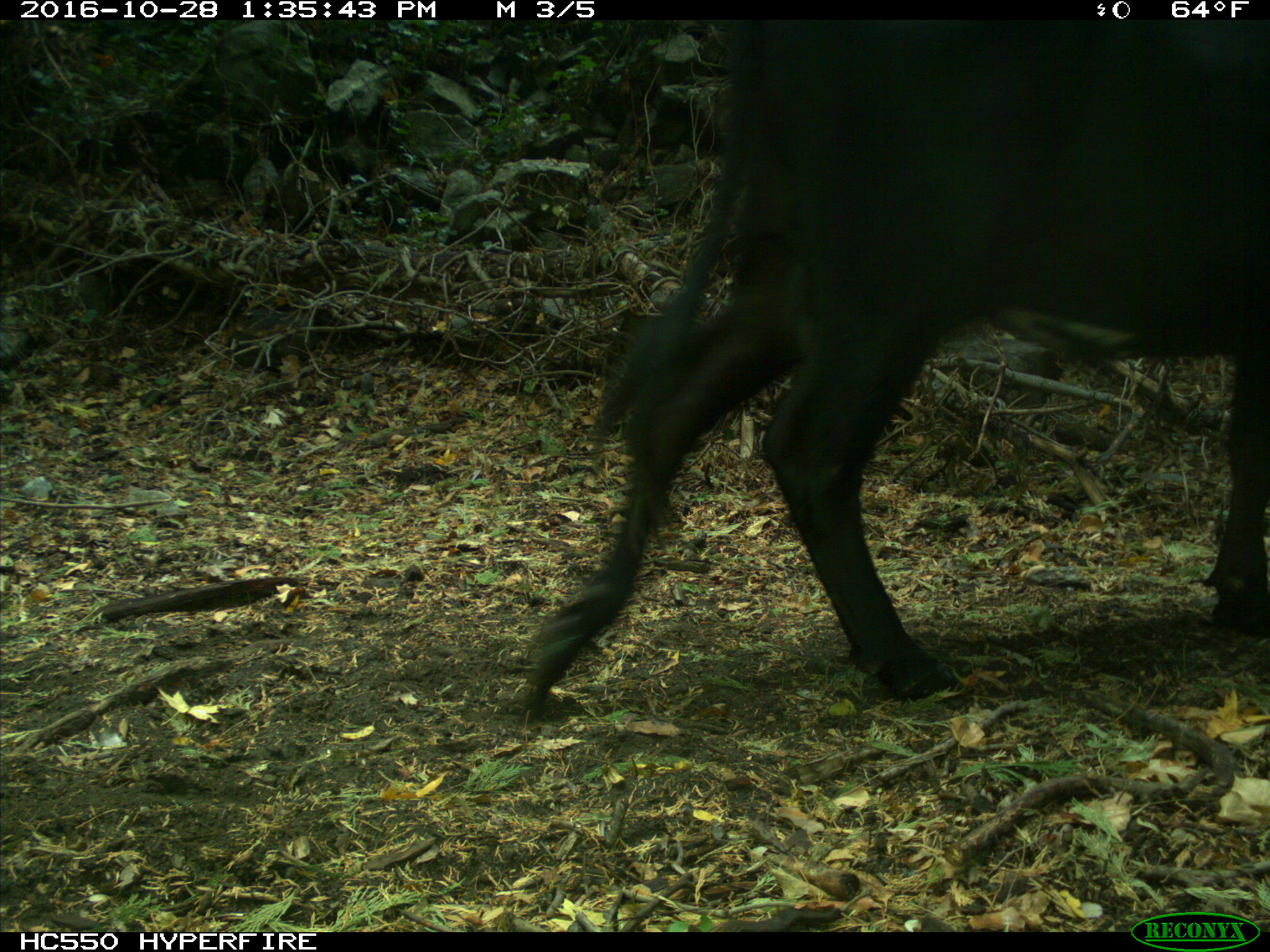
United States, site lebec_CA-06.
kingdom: Animalia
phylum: Chordata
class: Mammalia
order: Artiodactyla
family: Bovidae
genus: Bos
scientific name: Bos taurus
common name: domestic cow